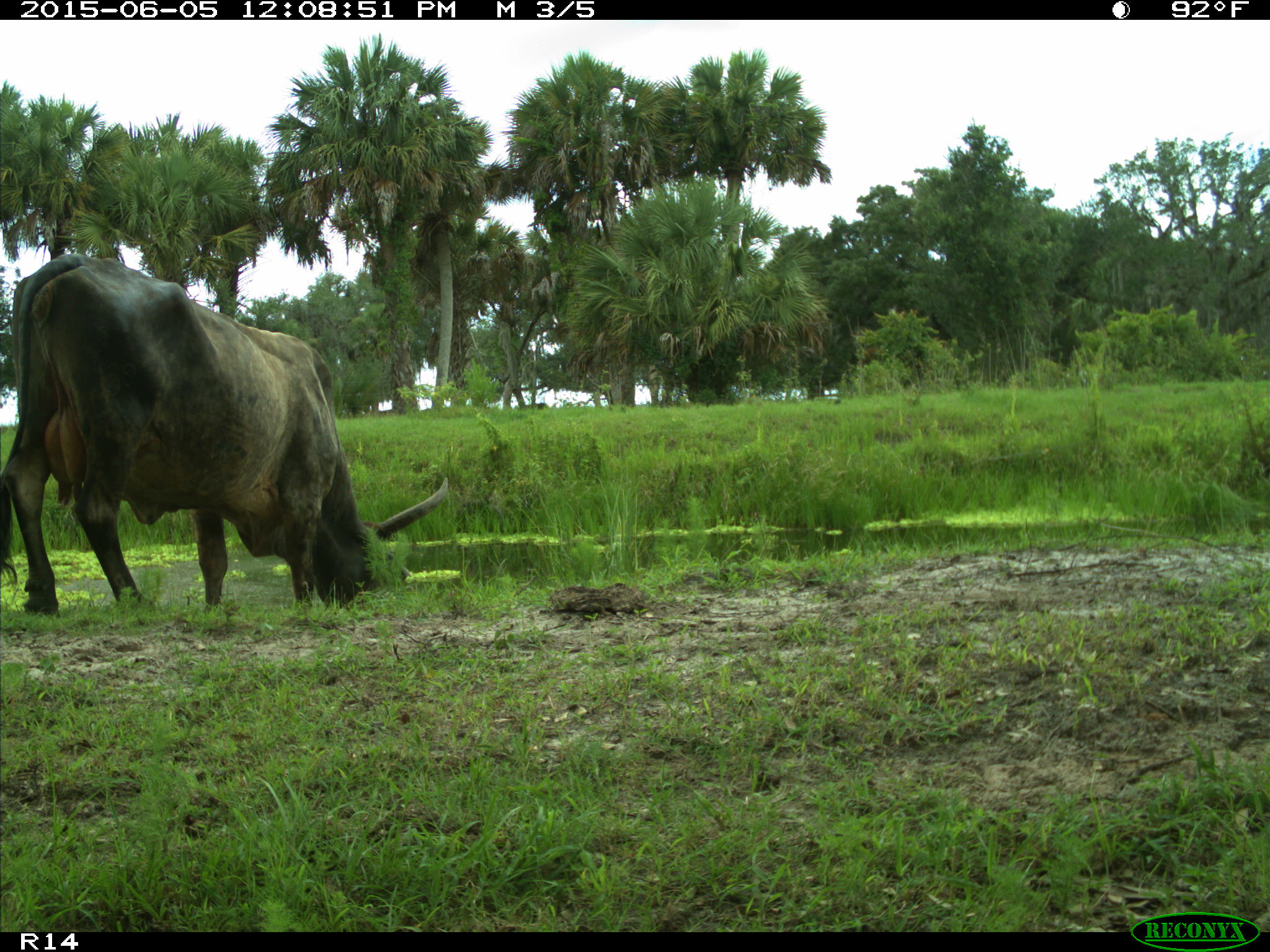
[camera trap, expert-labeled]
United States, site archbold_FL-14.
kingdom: Animalia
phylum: Chordata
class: Mammalia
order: Artiodactyla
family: Bovidae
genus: Bos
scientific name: Bos taurus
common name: domestic cow